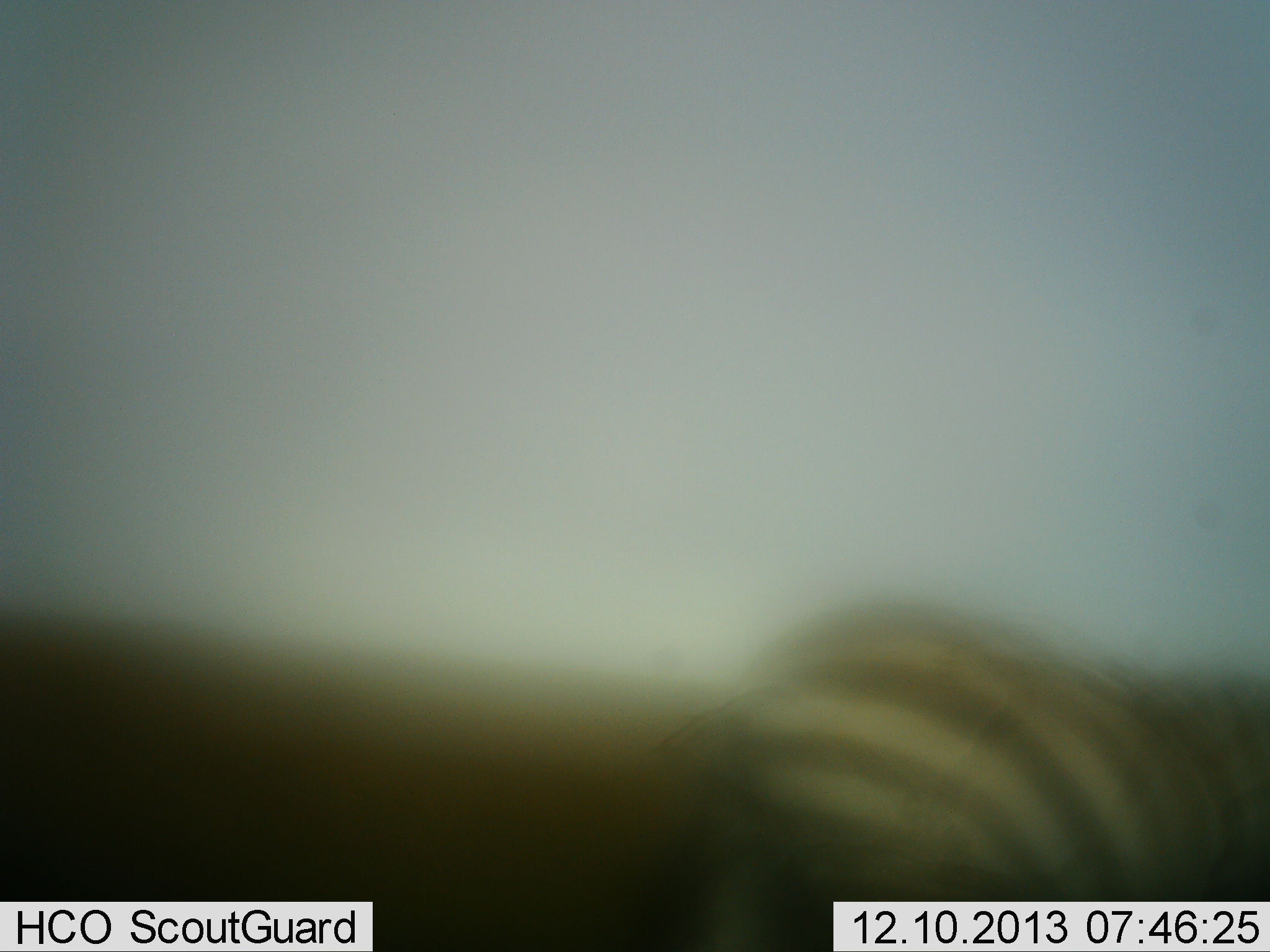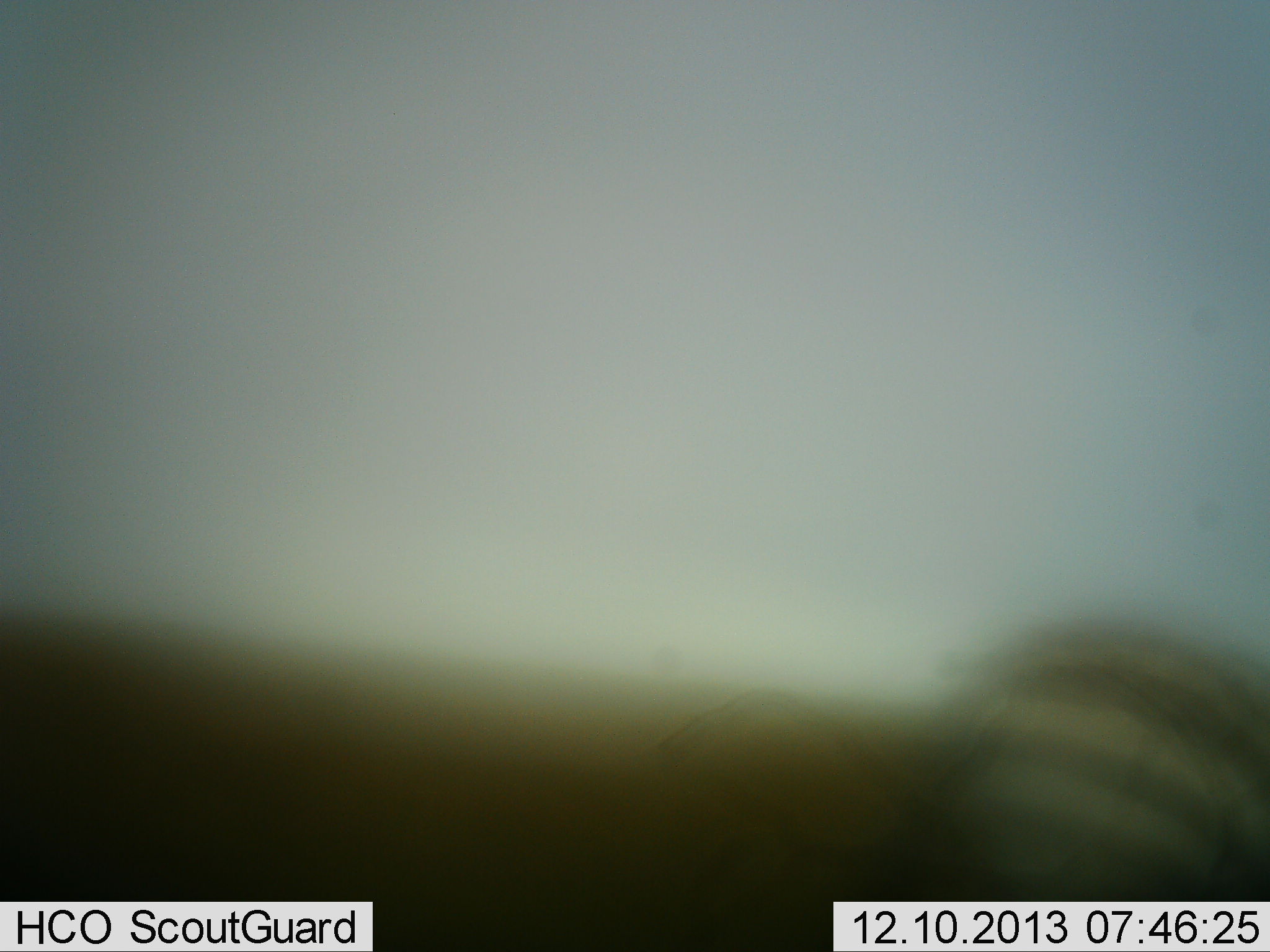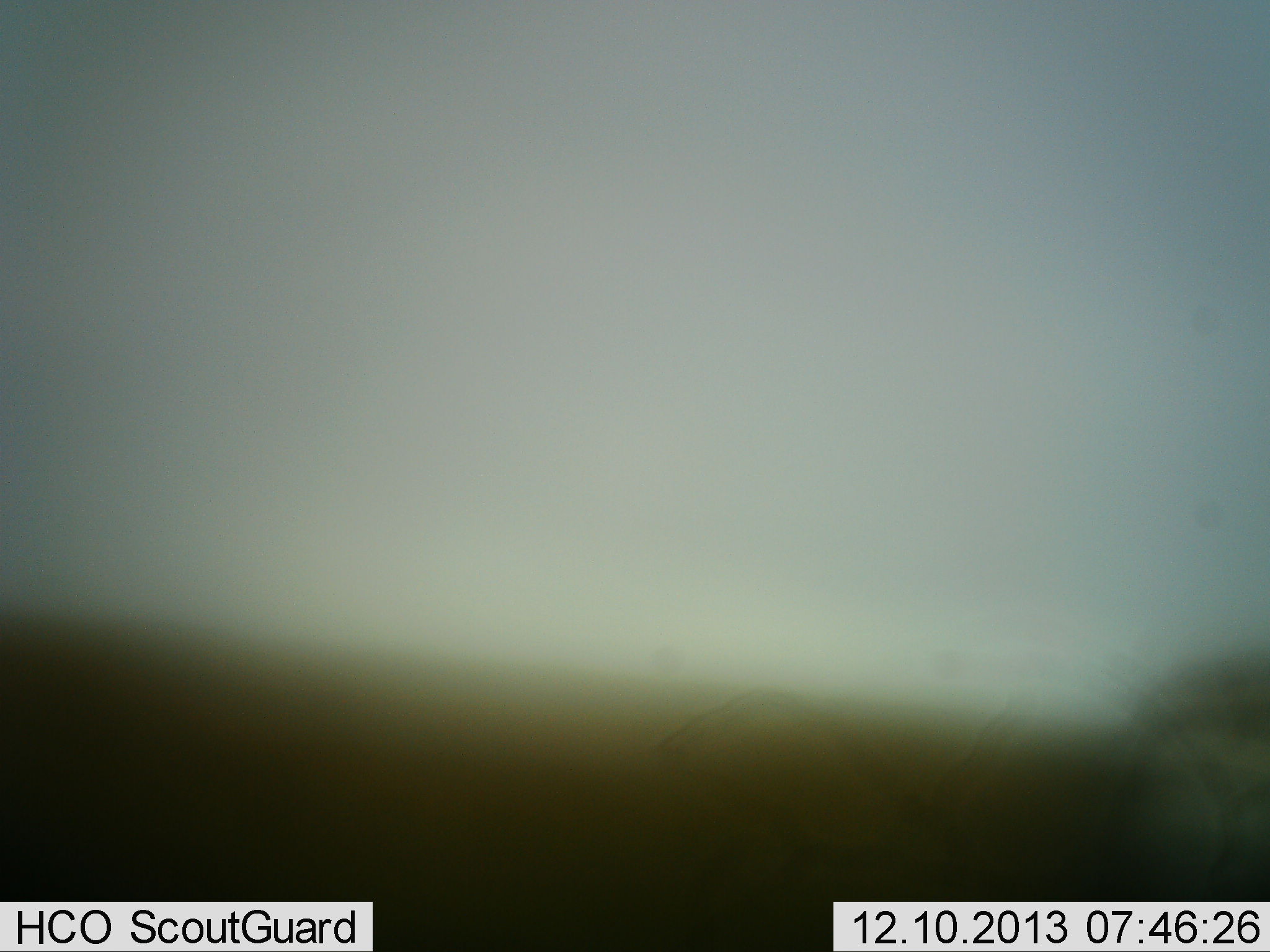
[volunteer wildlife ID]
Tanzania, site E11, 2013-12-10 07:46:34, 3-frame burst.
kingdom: Animalia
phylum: Chordata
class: Mammalia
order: Perissodactyla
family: Equidae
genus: Equus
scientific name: Equus quagga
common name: plains zebra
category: zebra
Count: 1.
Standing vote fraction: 0%.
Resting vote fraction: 0%.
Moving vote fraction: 100%.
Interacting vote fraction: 0%.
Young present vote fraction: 0%.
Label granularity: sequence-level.